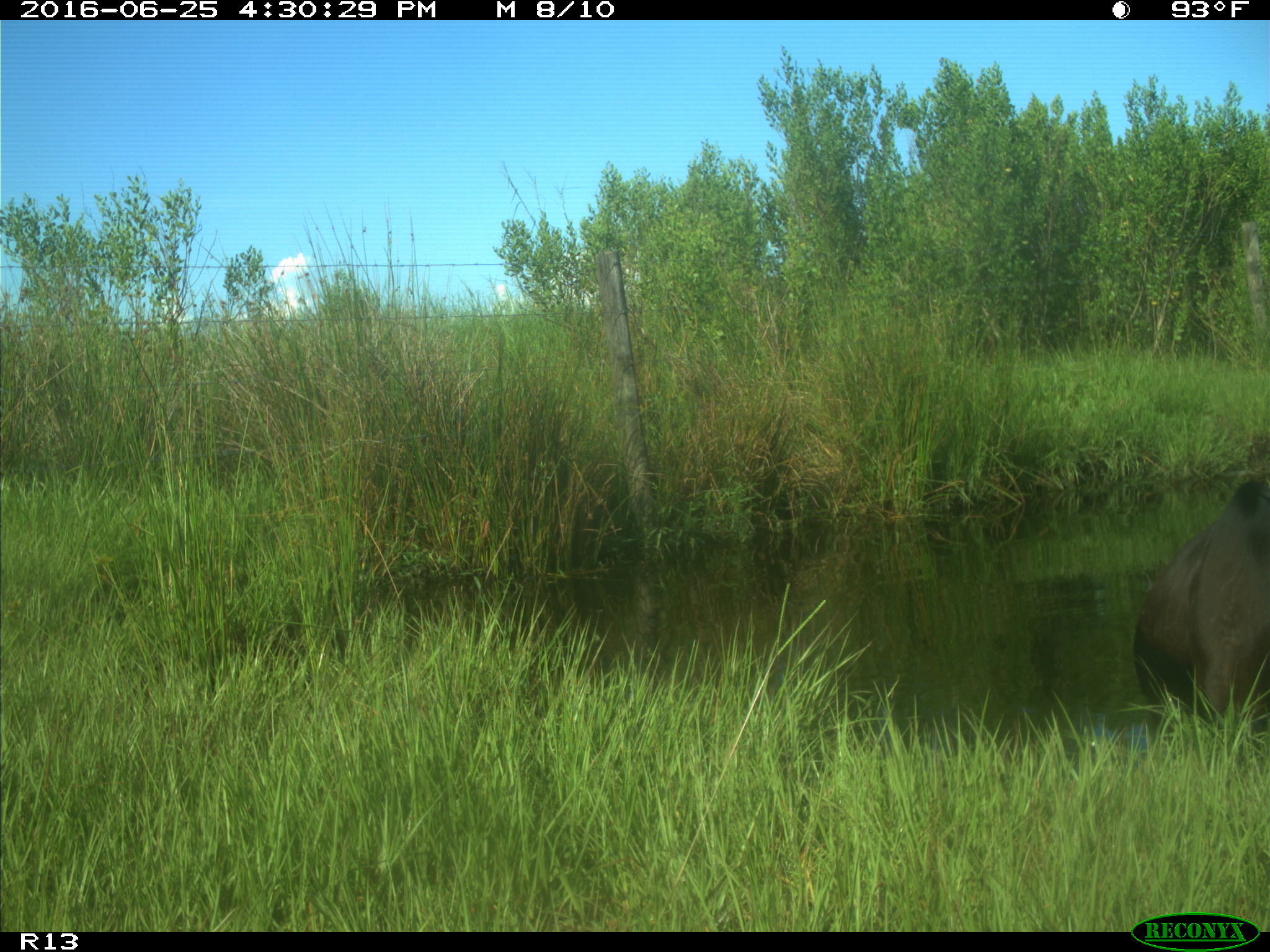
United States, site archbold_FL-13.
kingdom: Animalia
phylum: Chordata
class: Mammalia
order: Artiodactyla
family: Bovidae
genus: Bos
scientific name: Bos taurus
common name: domestic cow